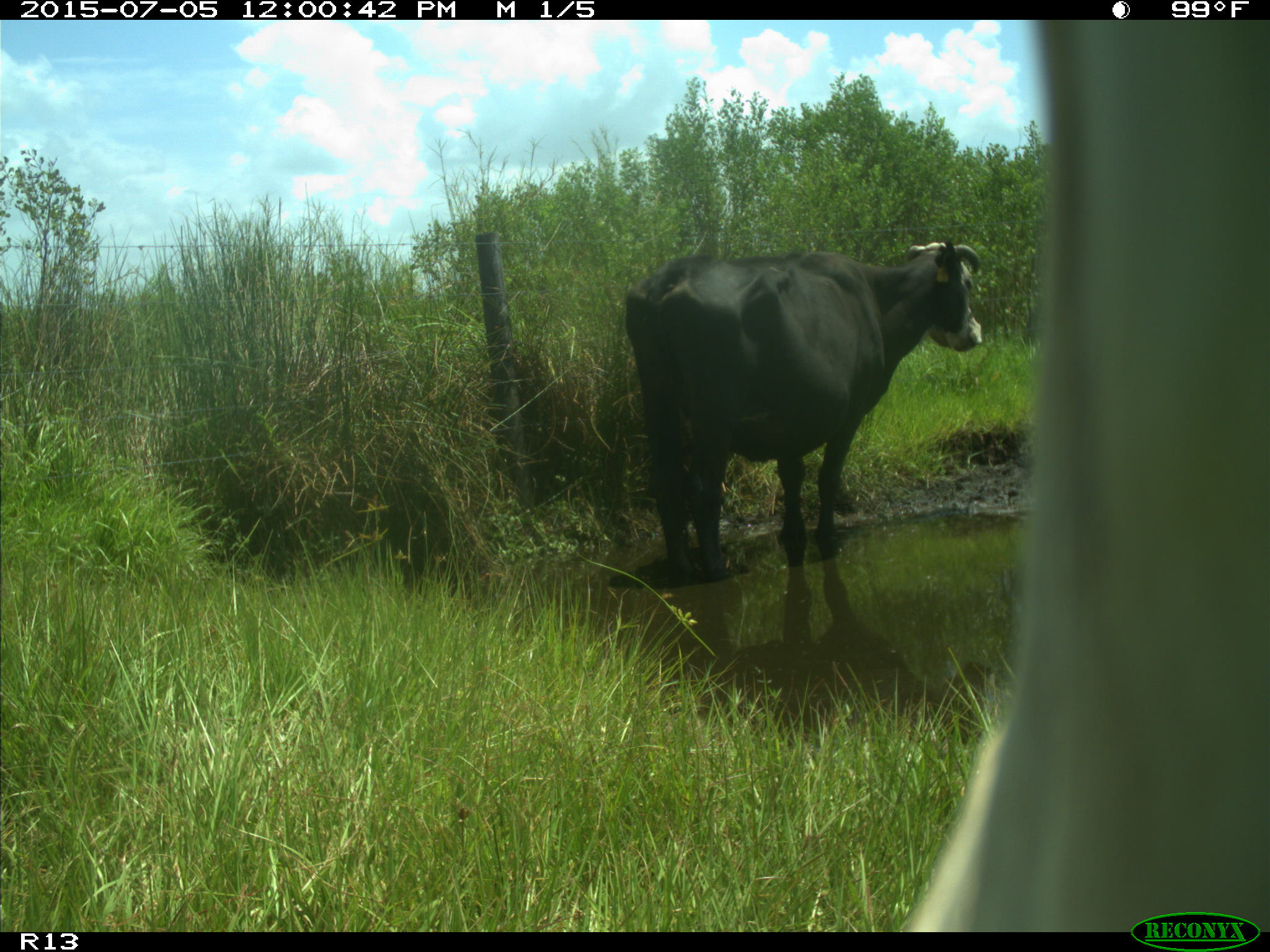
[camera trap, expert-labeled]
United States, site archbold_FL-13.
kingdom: Animalia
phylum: Chordata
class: Mammalia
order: Artiodactyla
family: Bovidae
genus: Bos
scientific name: Bos taurus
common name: domestic cow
Bos taurus (domestic cow).